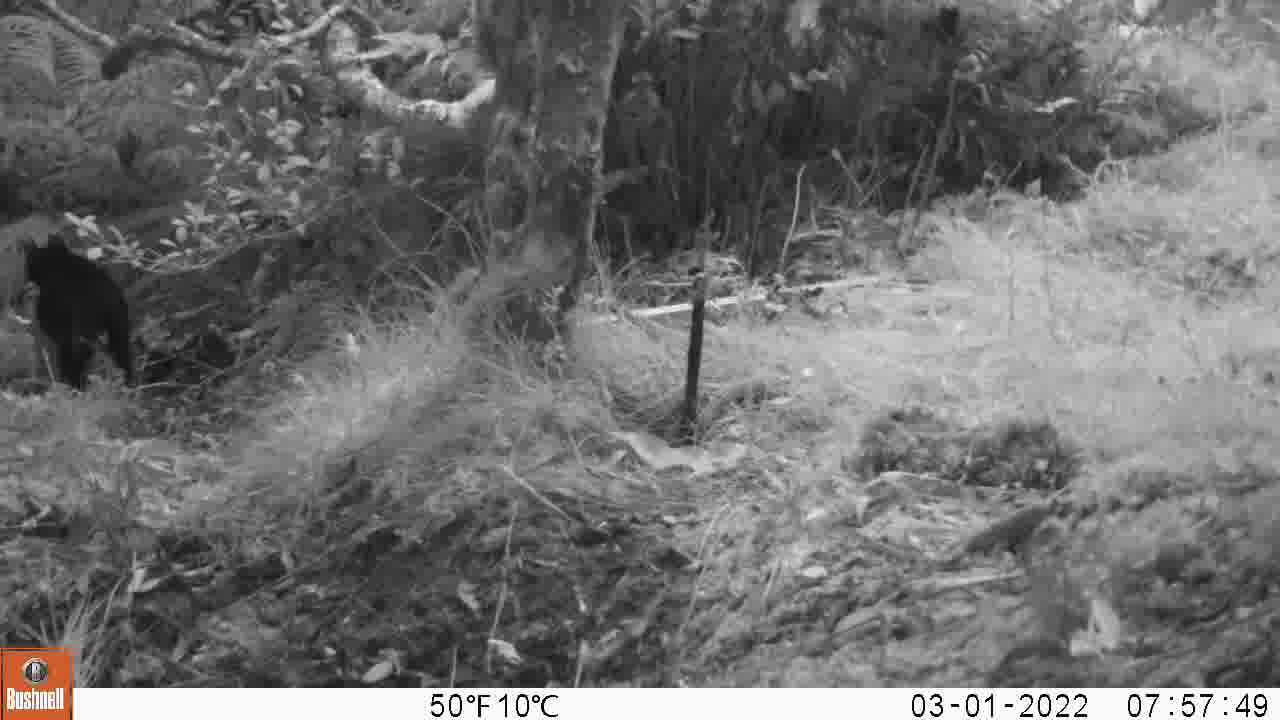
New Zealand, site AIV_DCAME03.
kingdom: Animalia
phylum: Chordata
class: Mammalia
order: Carnivora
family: Felidae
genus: Felis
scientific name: Felis catus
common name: domestic cat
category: cat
Cat (domestic cat) (Felis catus).